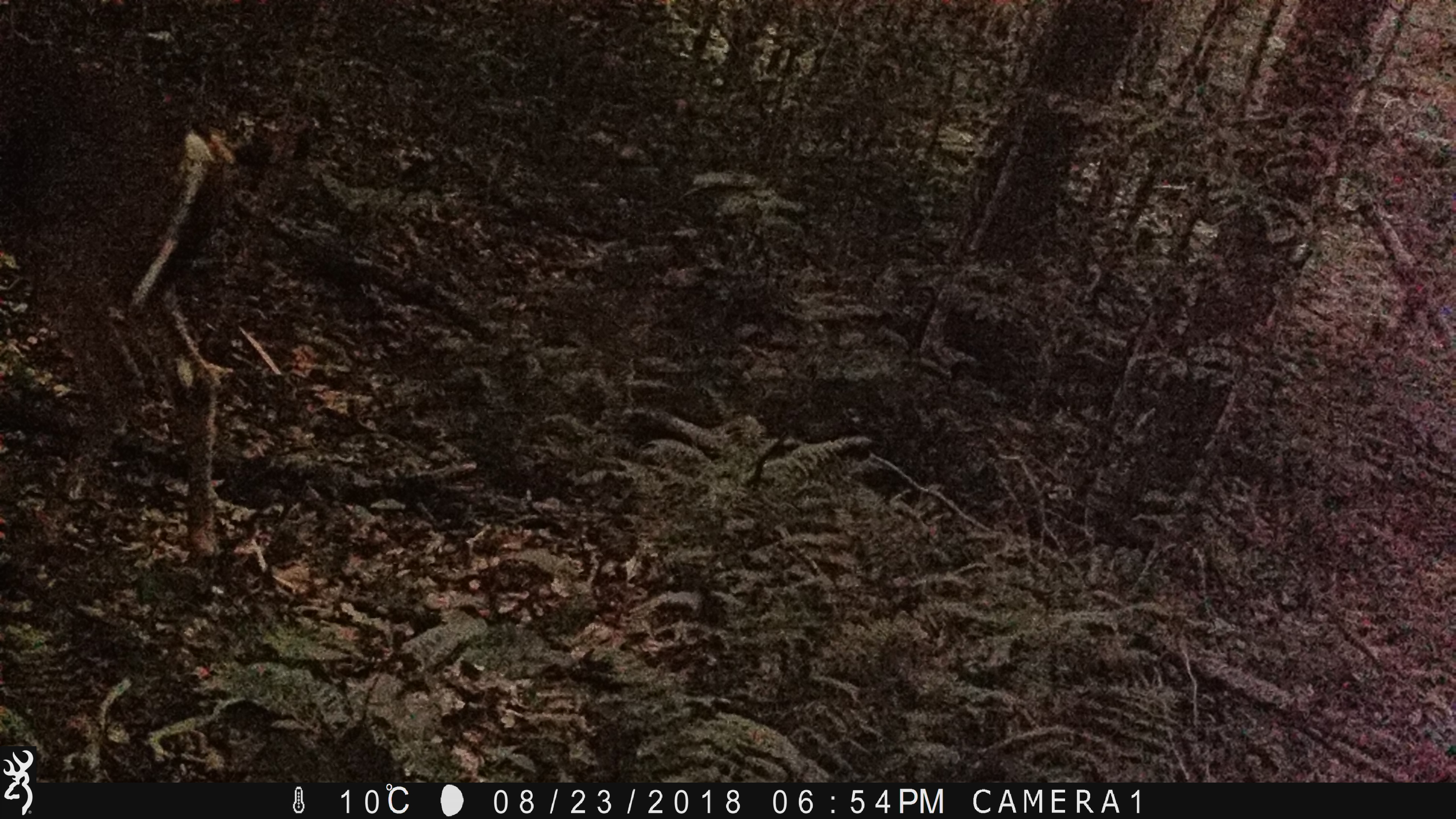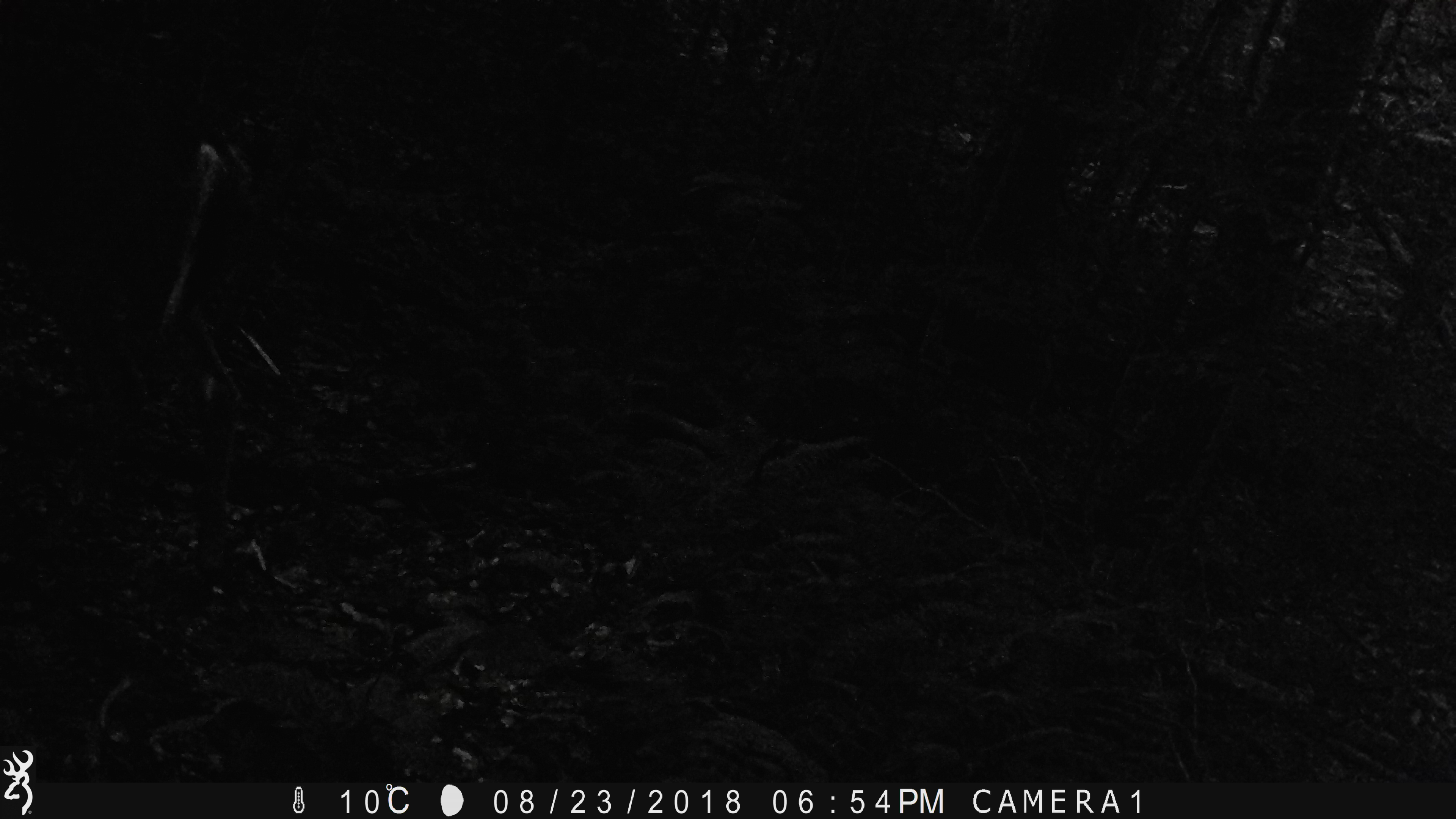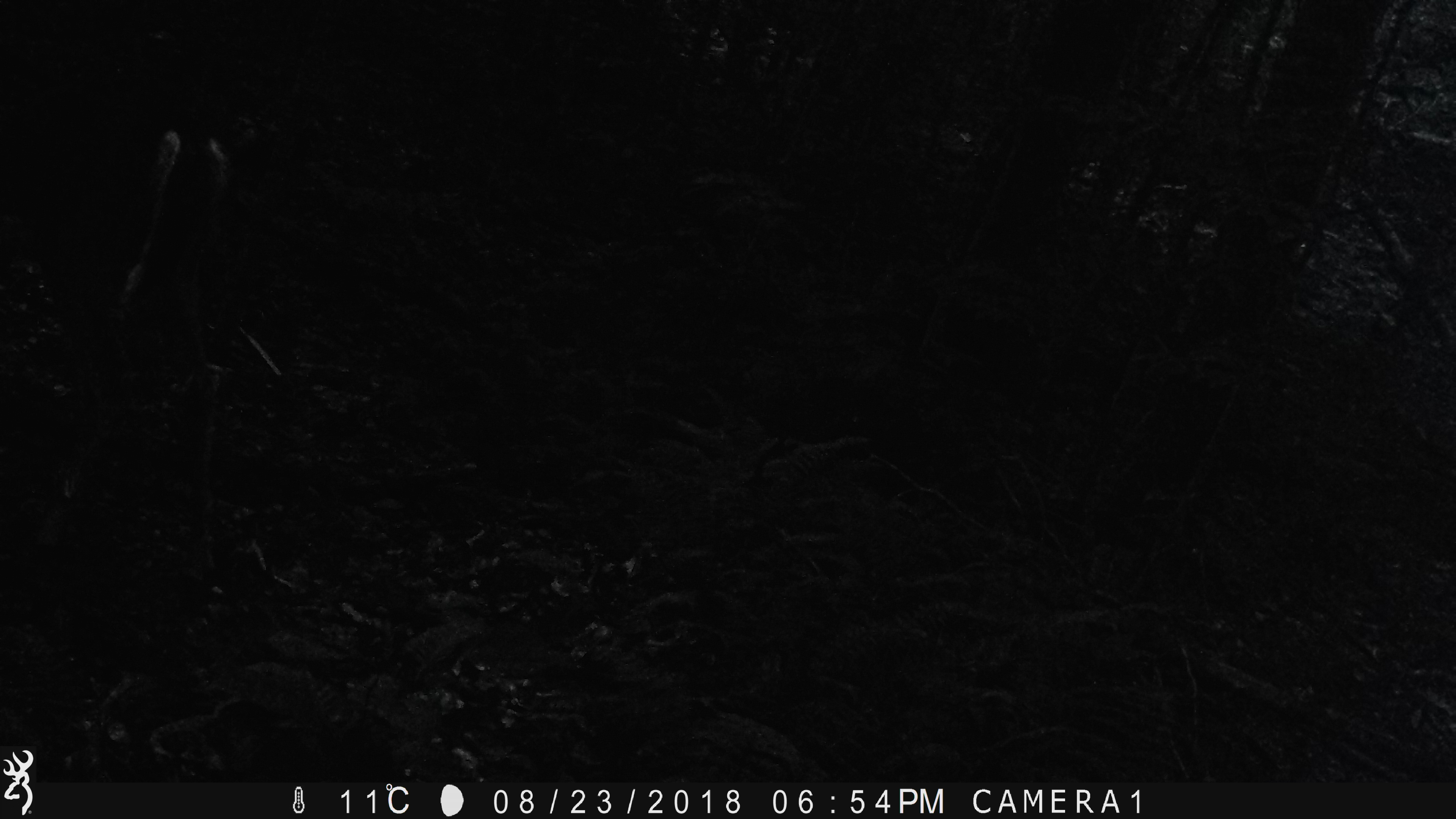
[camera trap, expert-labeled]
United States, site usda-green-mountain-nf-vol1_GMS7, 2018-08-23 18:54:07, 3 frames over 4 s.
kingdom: Animalia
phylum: Chordata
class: Mammalia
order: Artiodactyla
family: Cervidae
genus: Odocoileus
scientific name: Odocoileus virginianus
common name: white-tailed deer